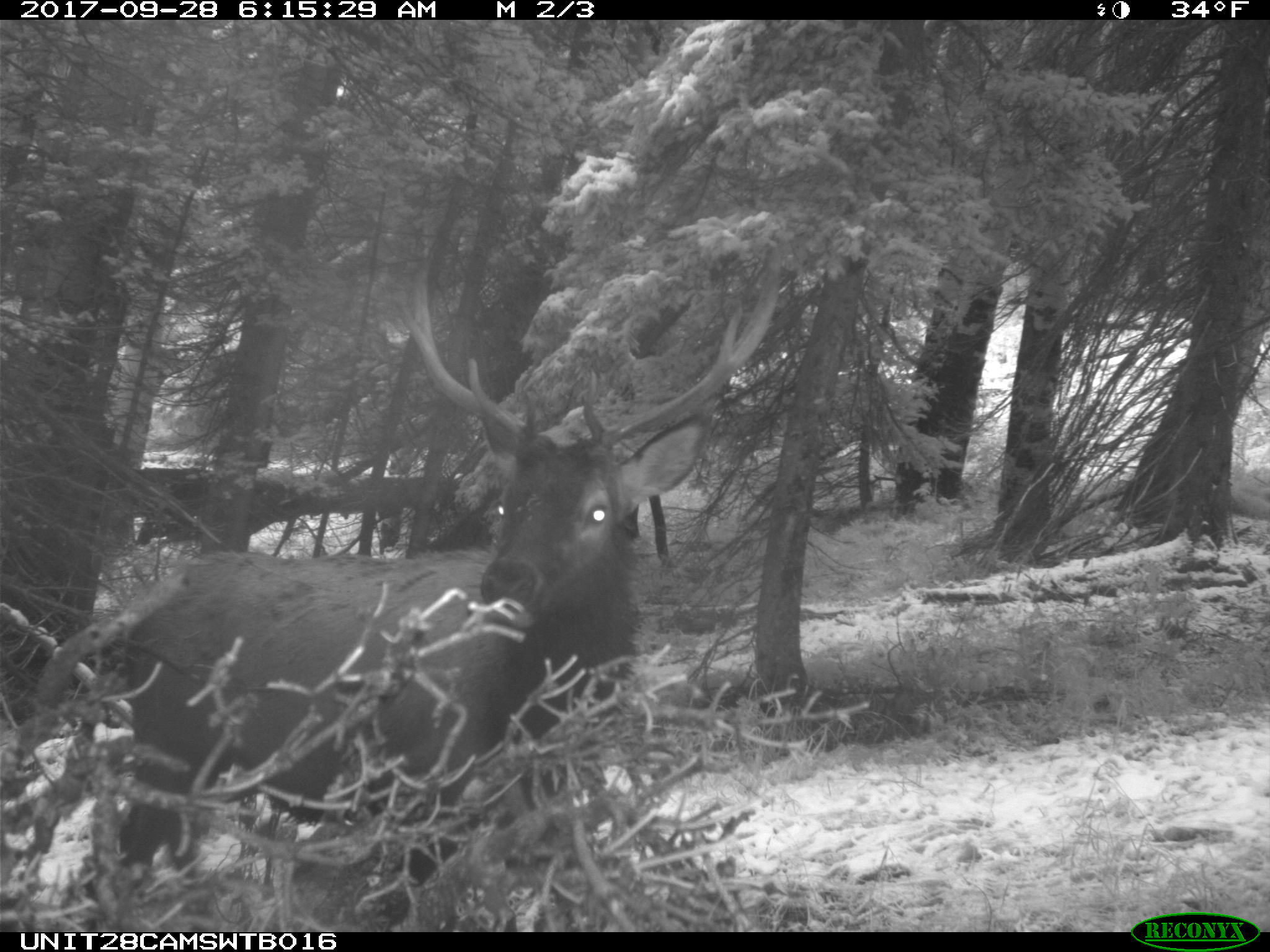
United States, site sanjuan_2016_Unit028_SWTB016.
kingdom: Animalia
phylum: Chordata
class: Mammalia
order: Artiodactyla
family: Cervidae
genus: Cervus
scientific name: Cervus elaphus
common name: red deer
Cervus elaphus (red deer).